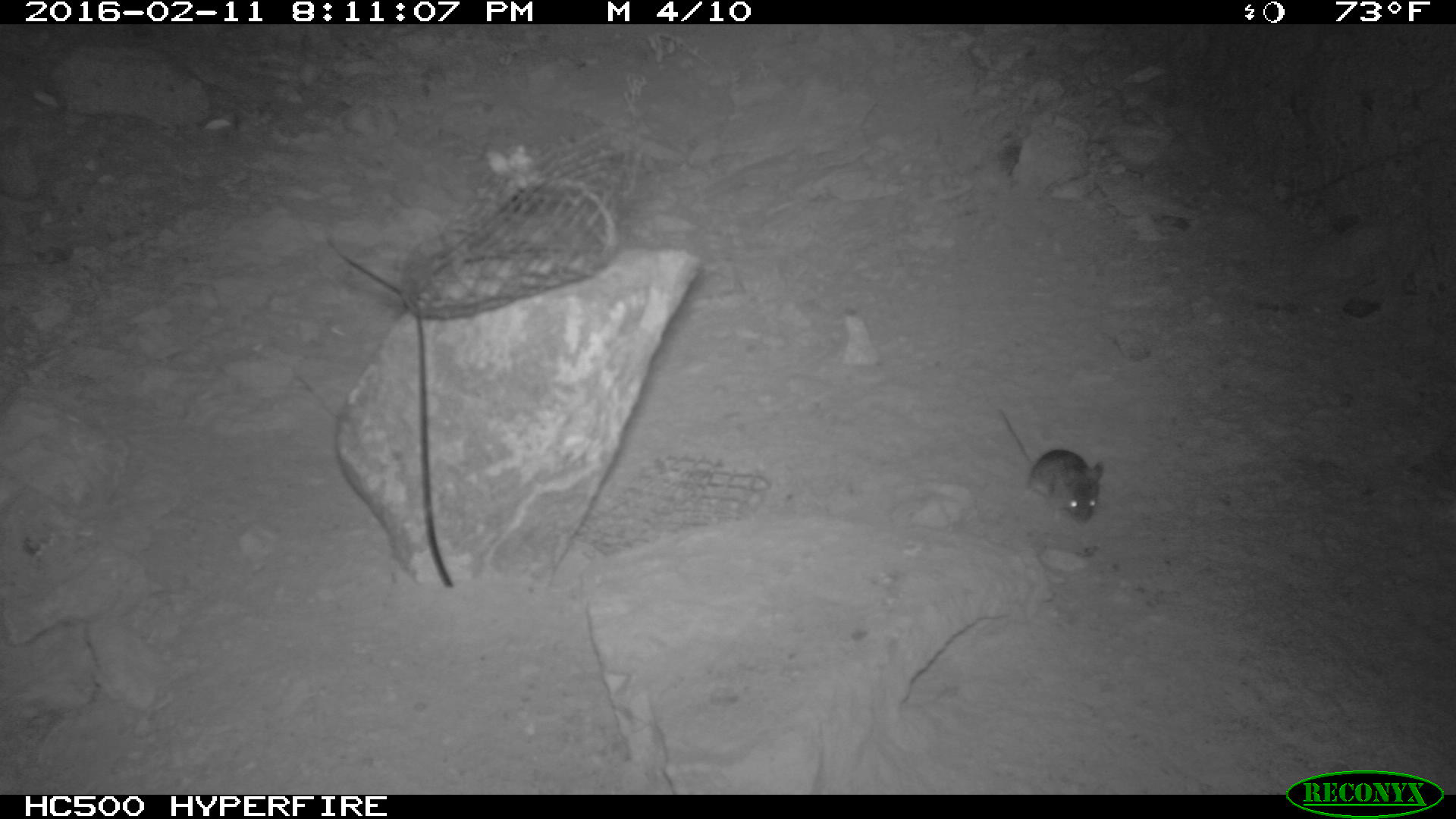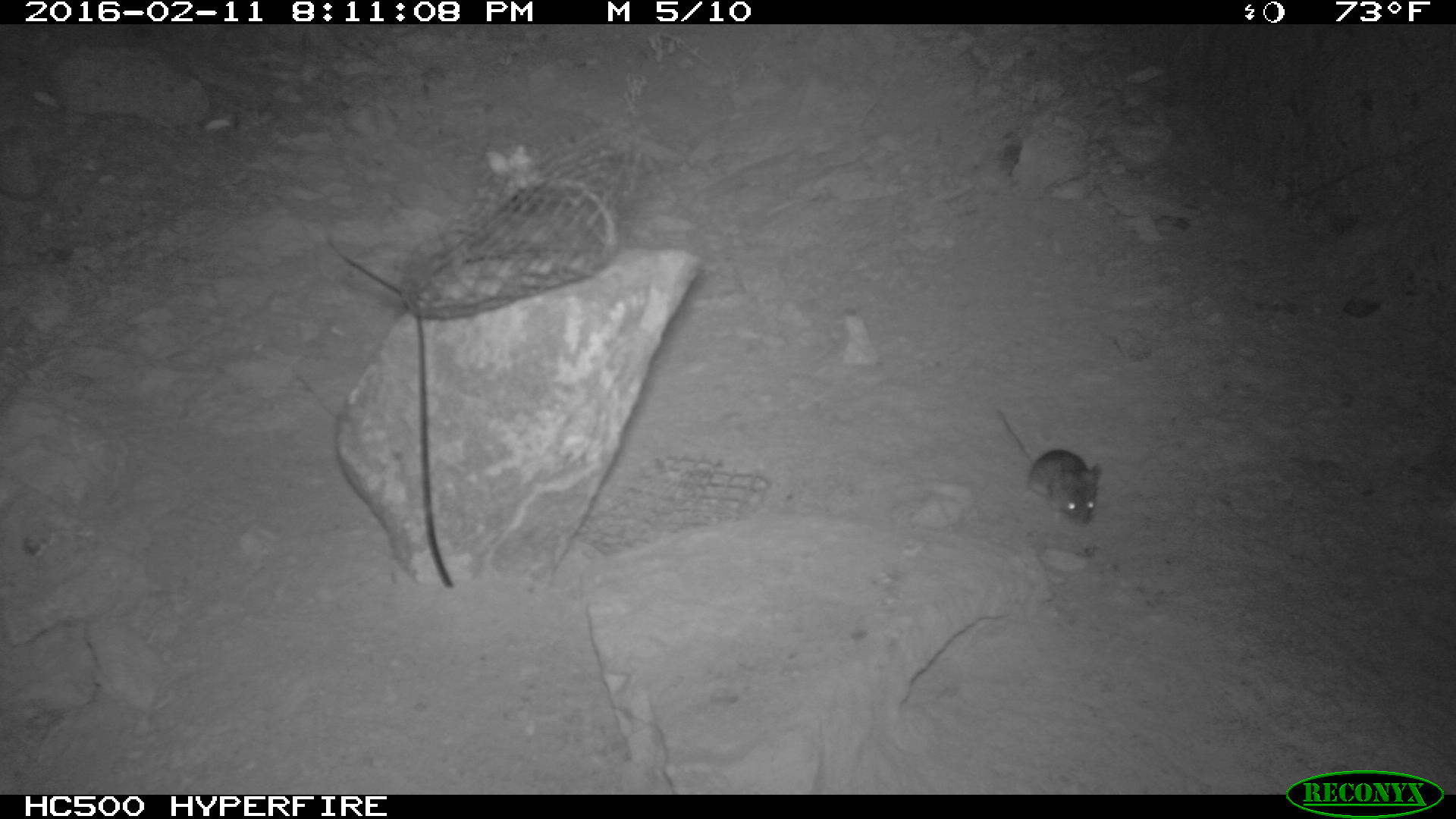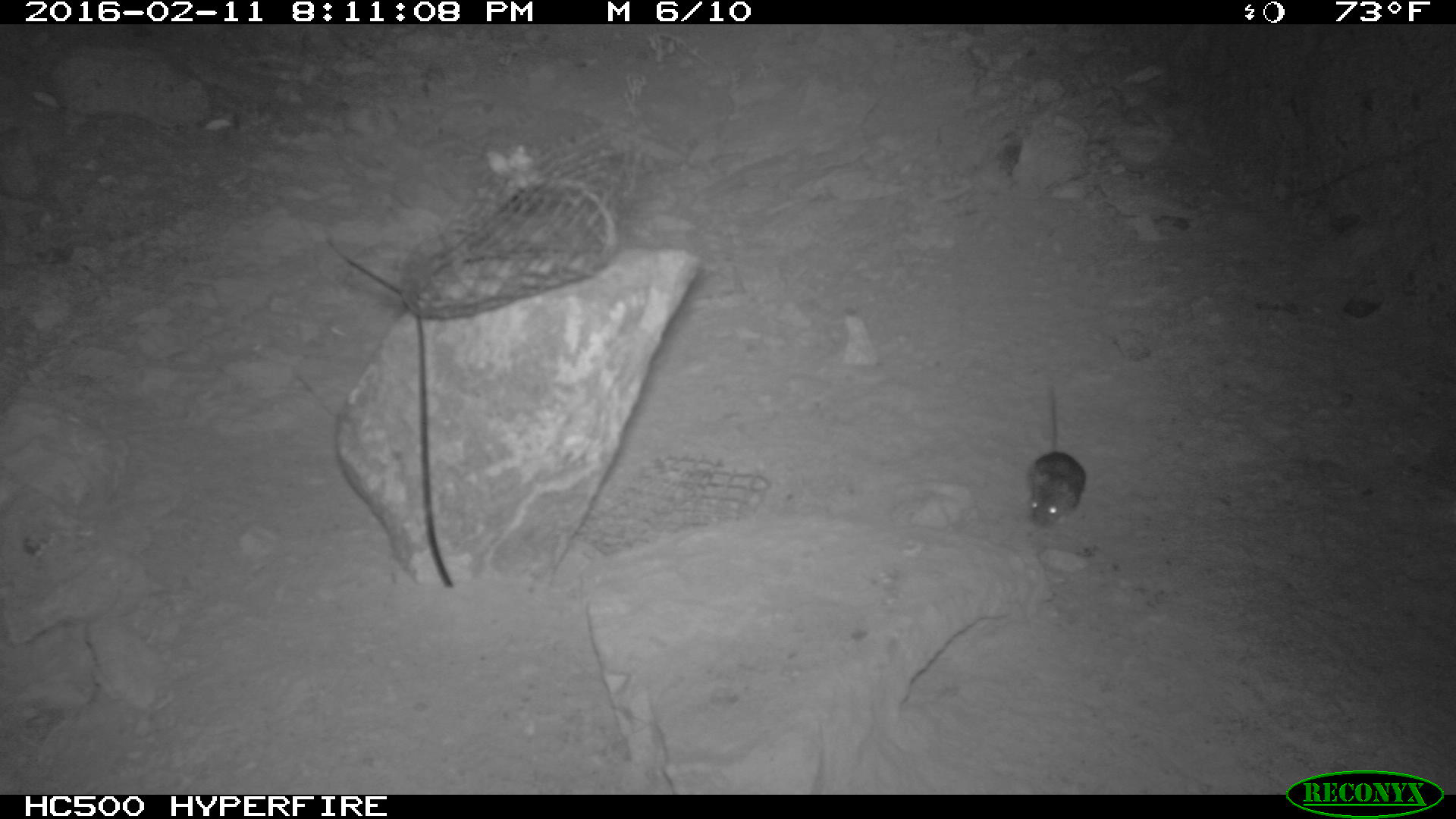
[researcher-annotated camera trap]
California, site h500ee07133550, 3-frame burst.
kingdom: Animalia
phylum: Chordata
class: Mammalia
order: Rodentia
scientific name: Rodentia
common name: rodent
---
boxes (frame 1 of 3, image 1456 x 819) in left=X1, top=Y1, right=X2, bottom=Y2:
rodent: left=997, top=408, right=1103, bottom=524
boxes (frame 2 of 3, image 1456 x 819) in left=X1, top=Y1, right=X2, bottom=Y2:
rodent: left=994, top=408, right=1100, bottom=527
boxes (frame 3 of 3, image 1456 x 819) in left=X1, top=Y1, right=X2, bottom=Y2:
rodent: left=1022, top=382, right=1088, bottom=528